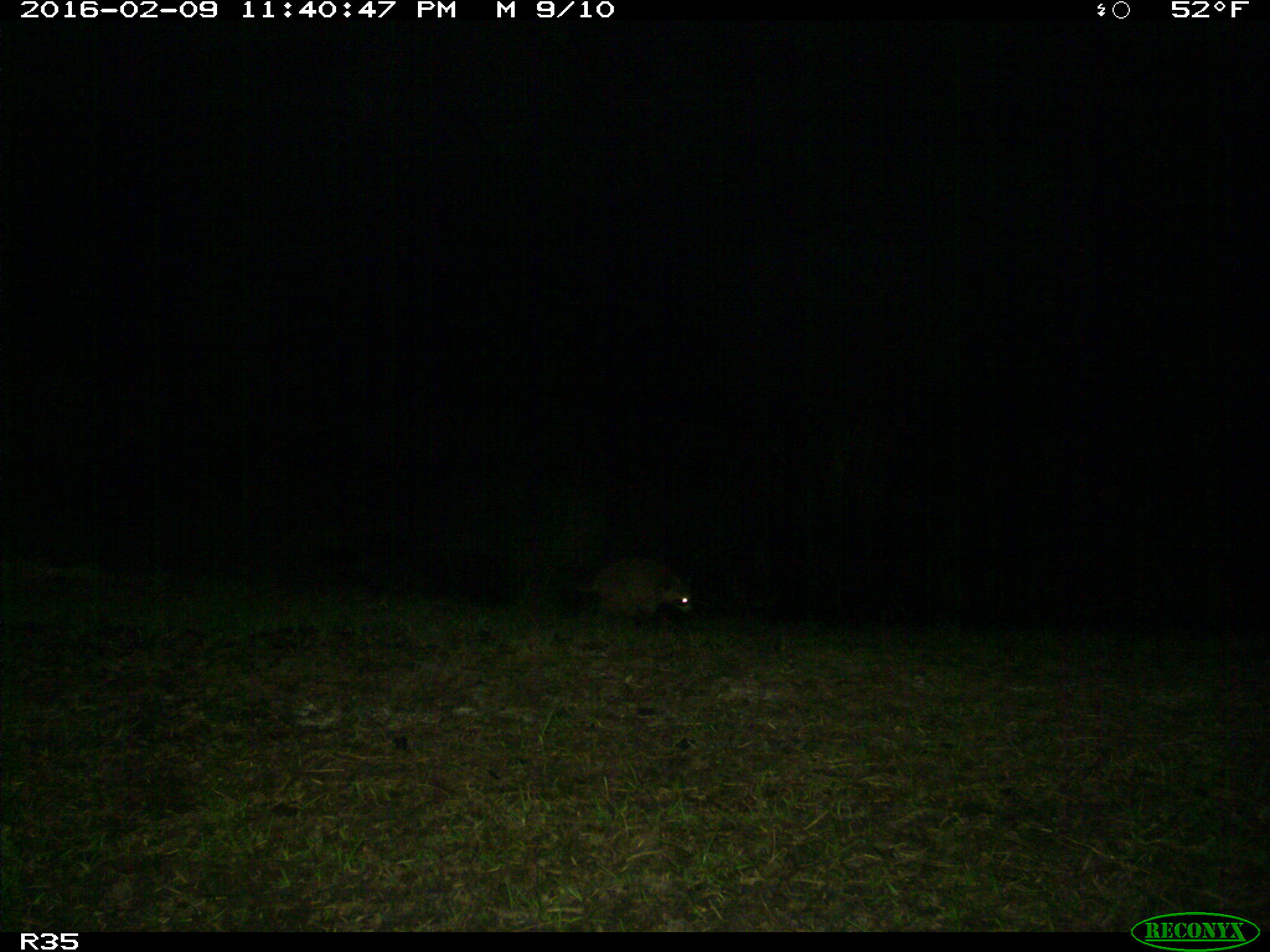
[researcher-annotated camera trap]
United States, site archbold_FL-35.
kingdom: Animalia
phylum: Chordata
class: Mammalia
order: Carnivora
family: Procyonidae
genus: Procyon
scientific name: Procyon lotor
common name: common raccoon